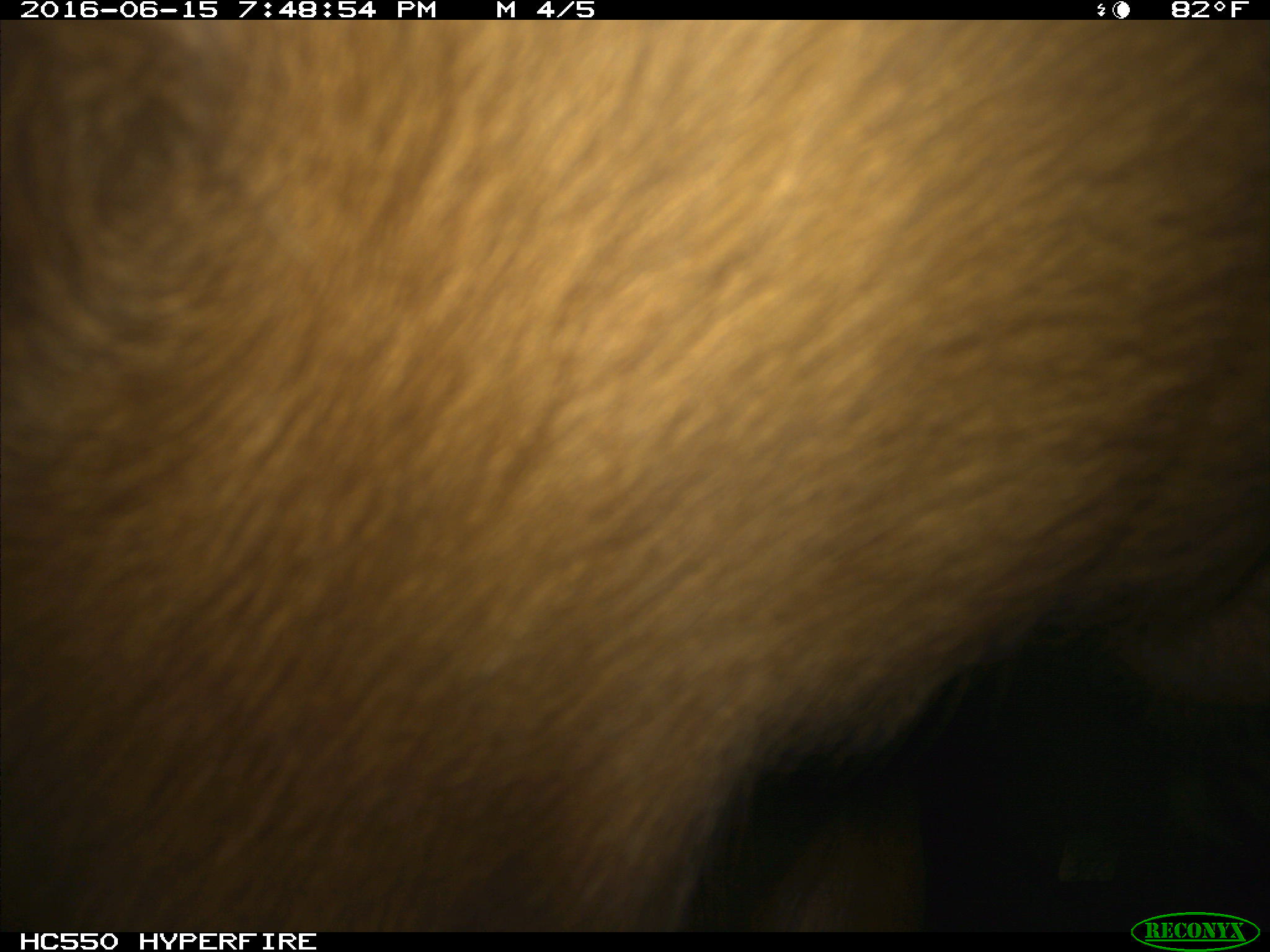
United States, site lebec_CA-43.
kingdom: Animalia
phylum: Chordata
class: Mammalia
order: Artiodactyla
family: Bovidae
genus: Bos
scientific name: Bos taurus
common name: domestic cow